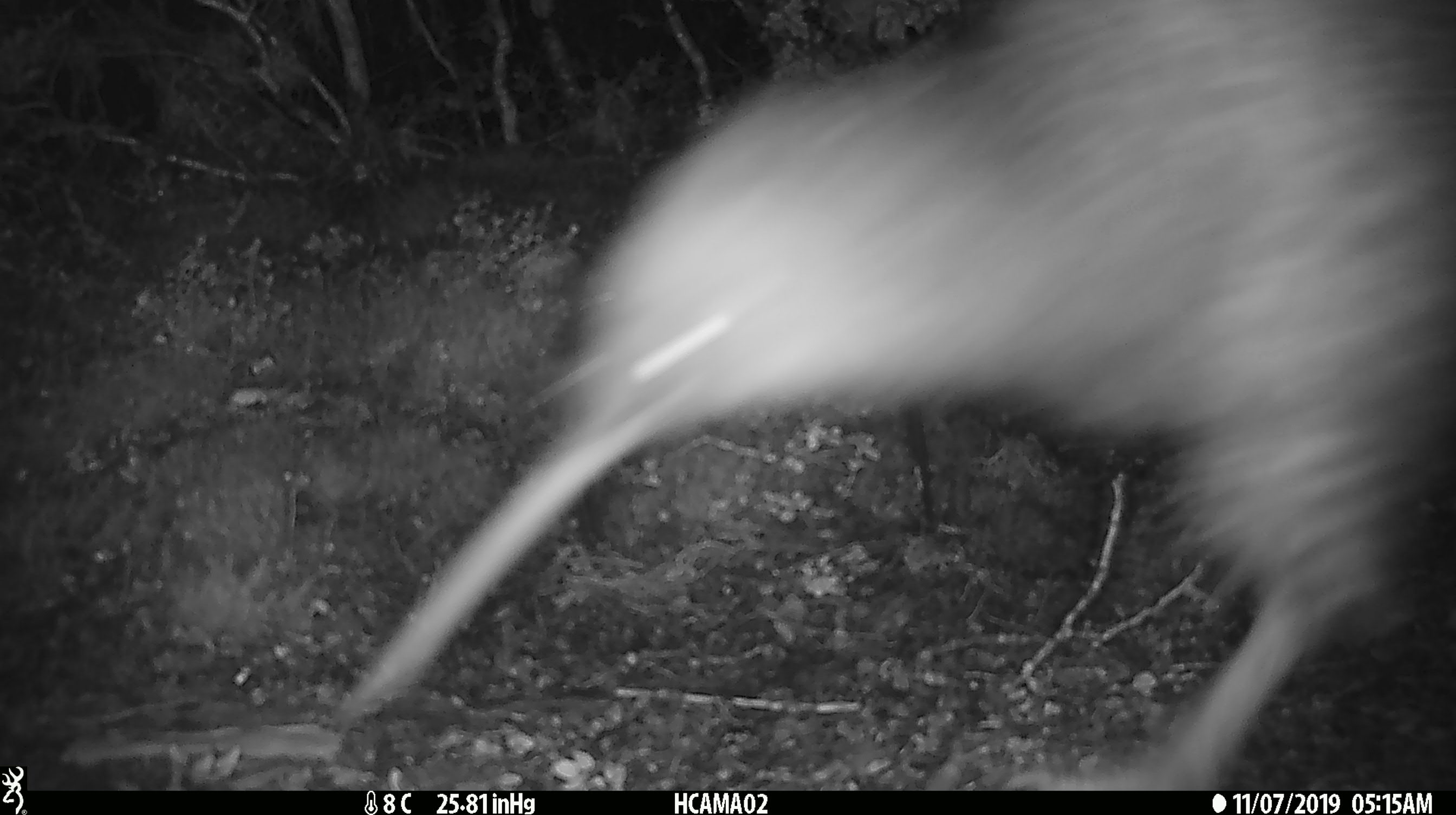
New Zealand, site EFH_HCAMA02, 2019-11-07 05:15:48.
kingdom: Animalia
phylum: Chordata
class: Aves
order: Apterygiformes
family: Apterygidae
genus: Apteryx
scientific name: Apteryx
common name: kiwi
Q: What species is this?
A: Kiwi (Apteryx).